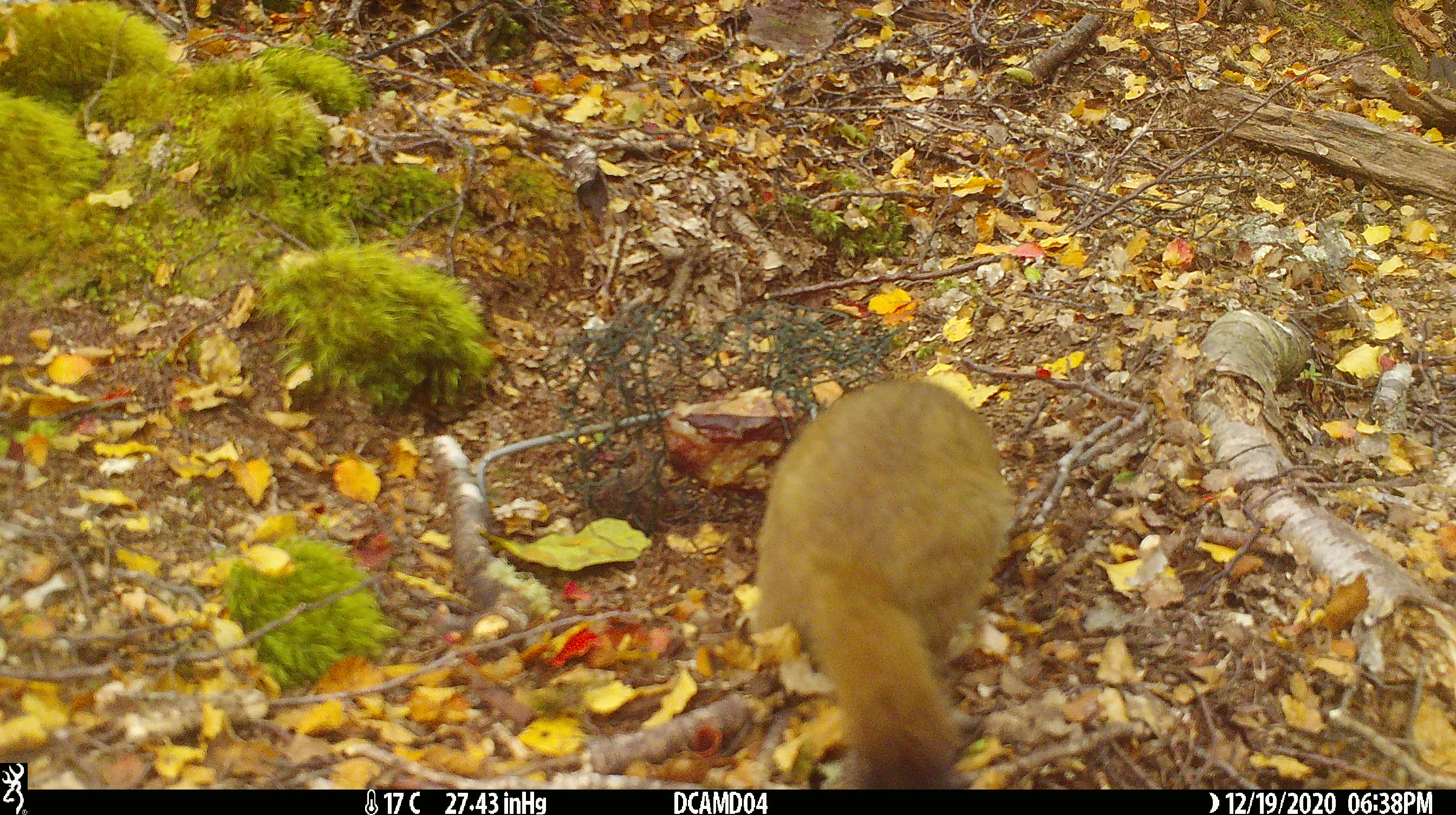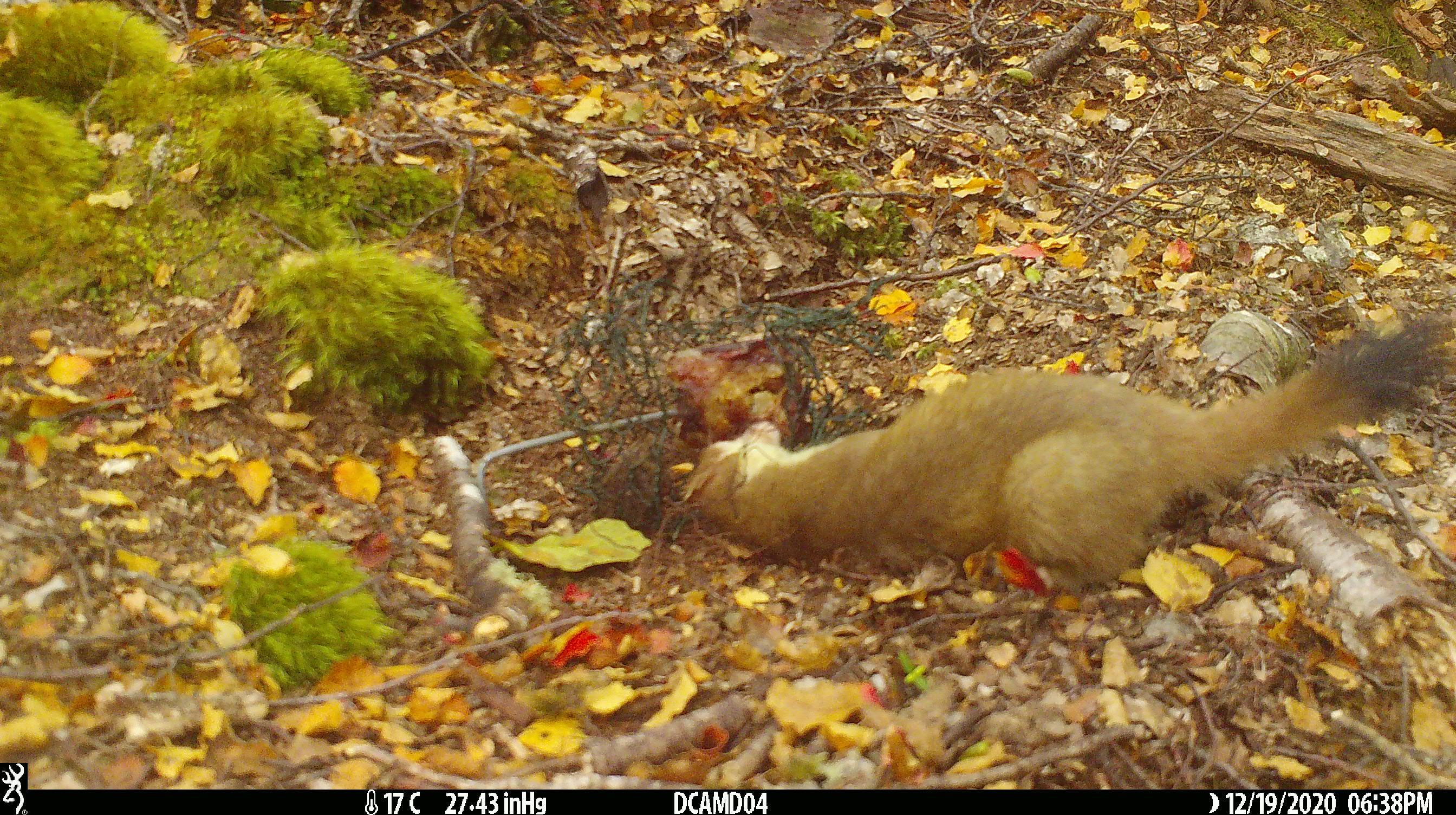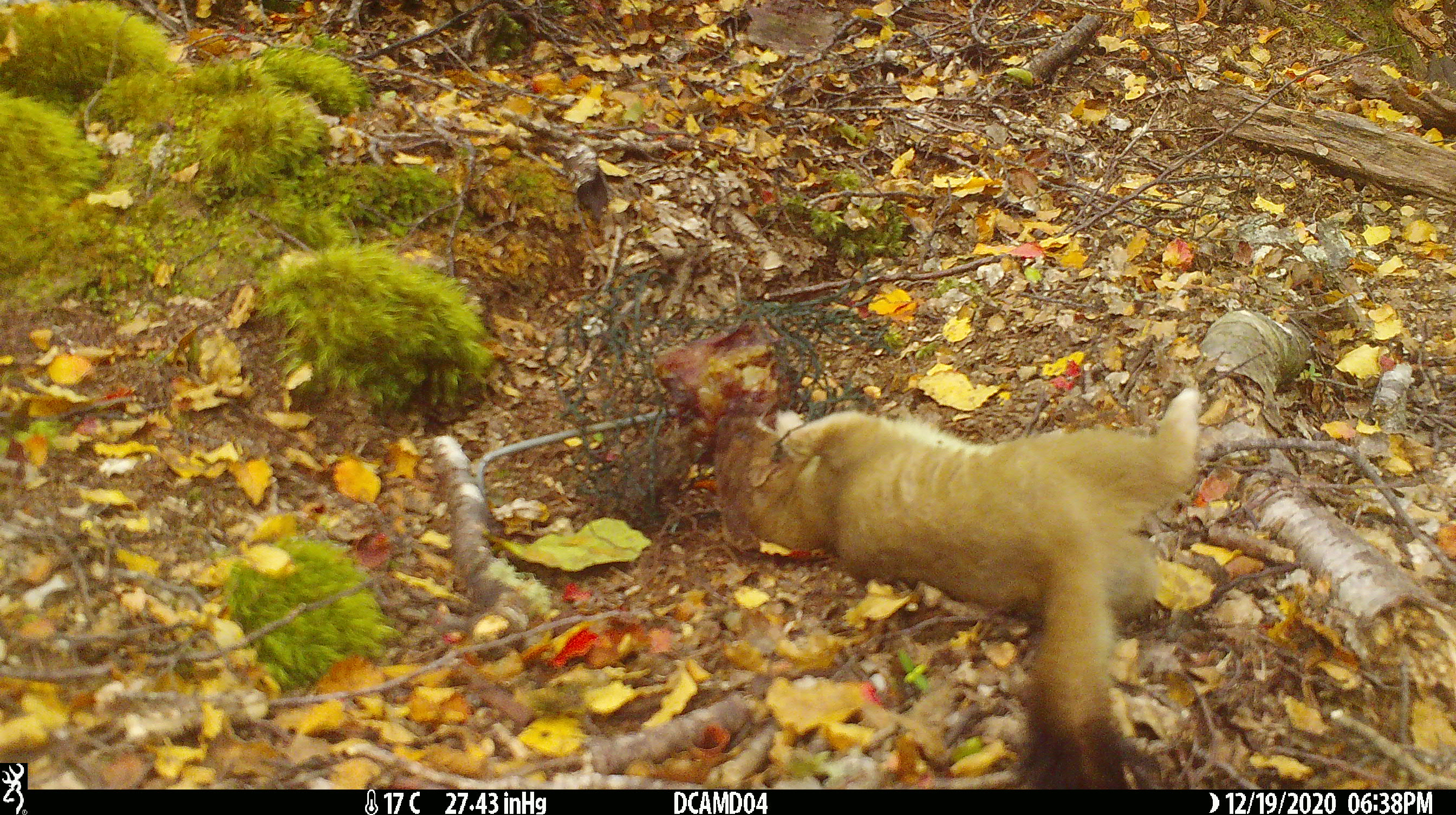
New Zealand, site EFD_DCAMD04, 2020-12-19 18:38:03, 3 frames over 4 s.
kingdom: Animalia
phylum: Chordata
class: Mammalia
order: Carnivora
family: Mustelidae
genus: Mustela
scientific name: Mustela erminea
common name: stoat